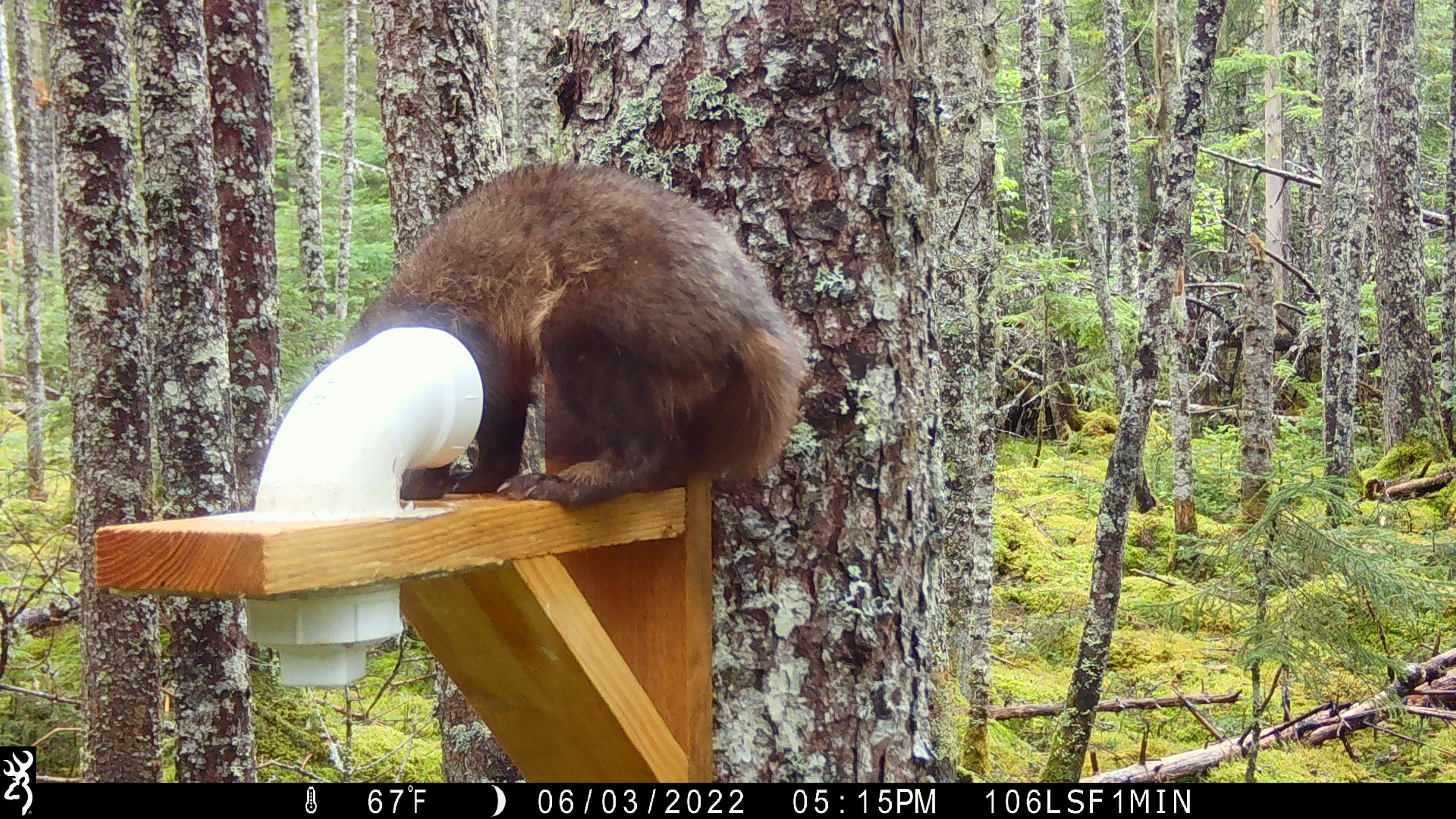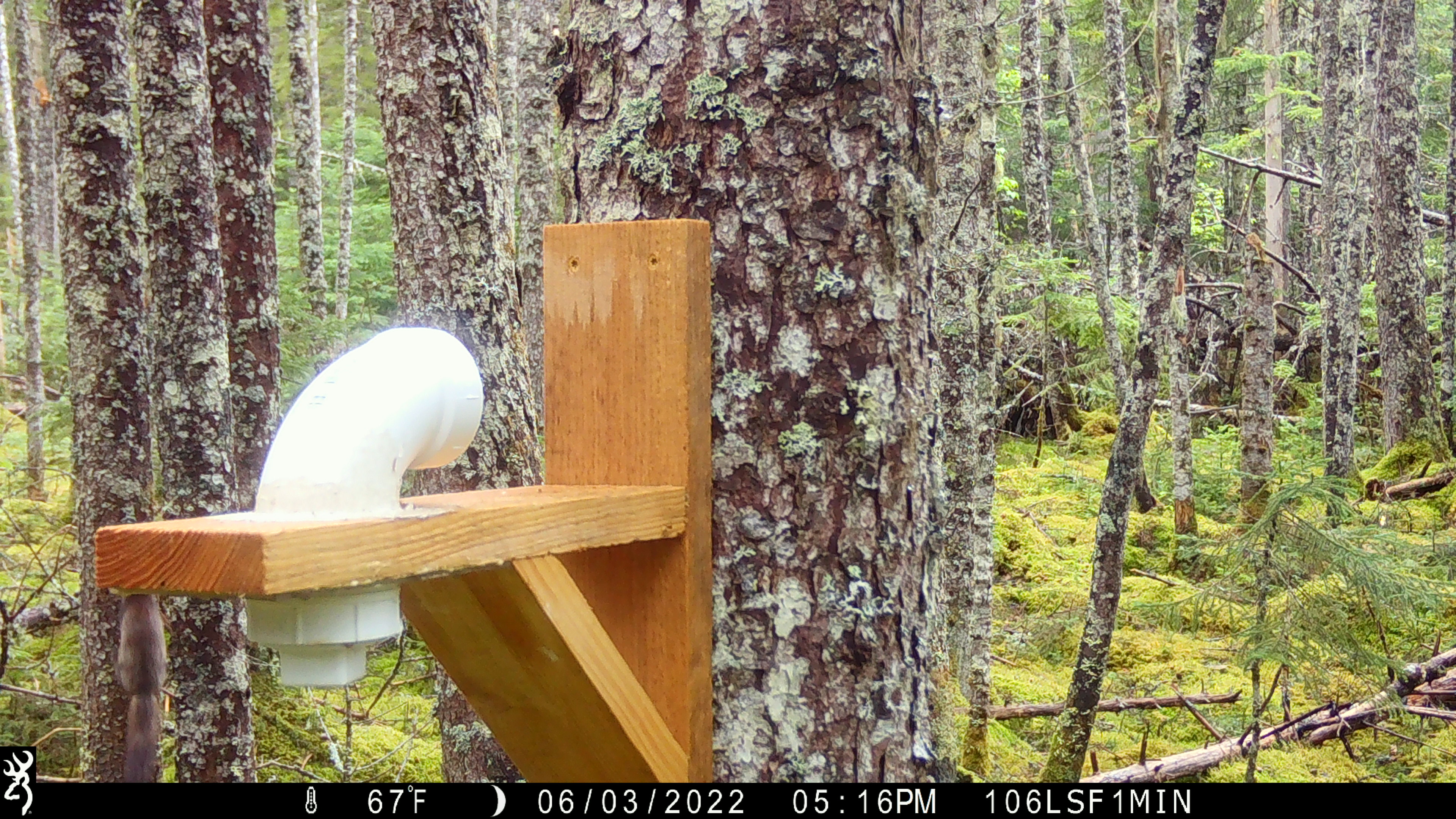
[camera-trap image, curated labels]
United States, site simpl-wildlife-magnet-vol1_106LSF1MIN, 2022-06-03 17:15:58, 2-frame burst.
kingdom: Animalia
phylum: Chordata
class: Mammalia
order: Carnivora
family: Mustelidae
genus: Martes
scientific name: Martes americana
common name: american marten